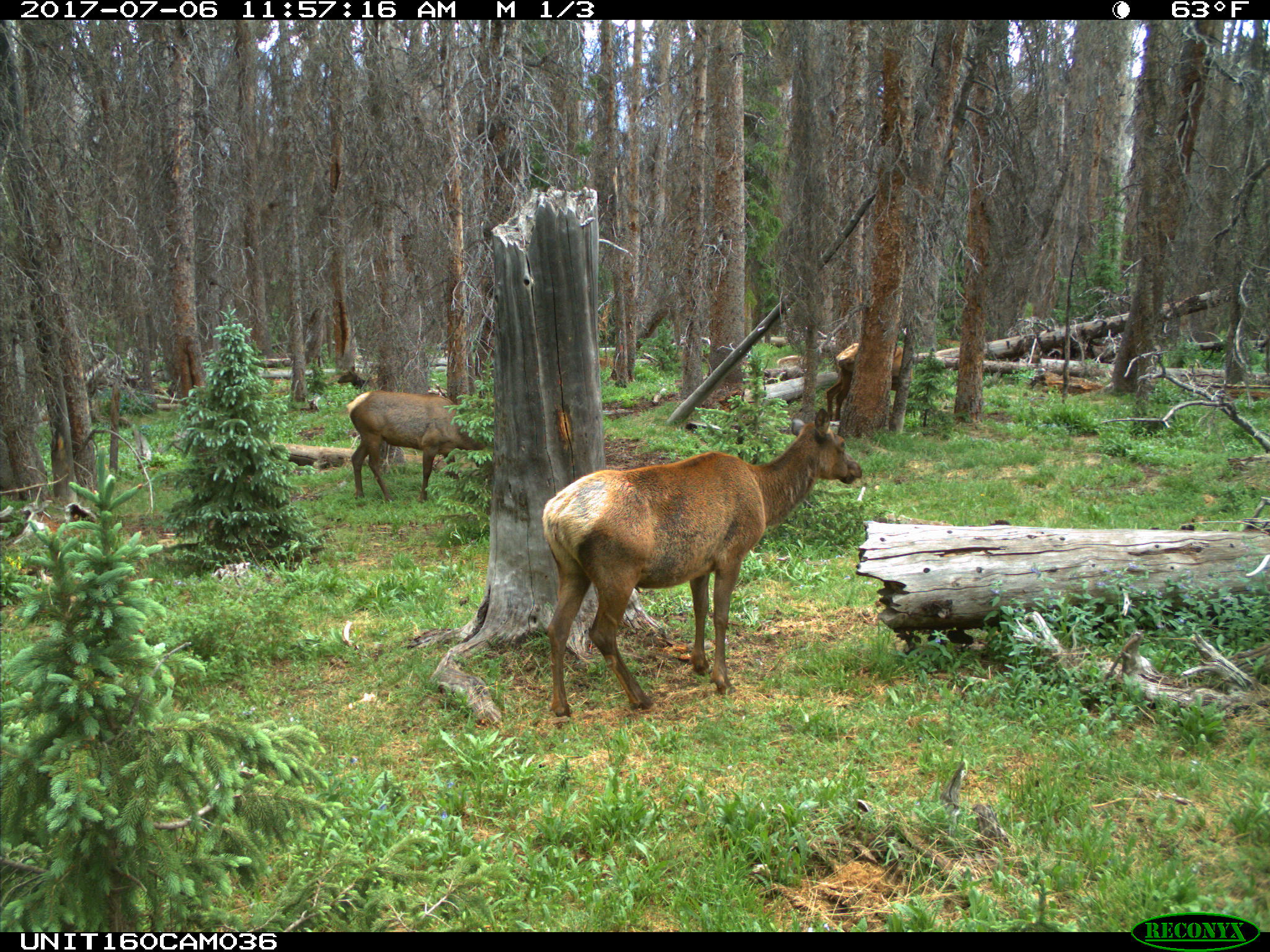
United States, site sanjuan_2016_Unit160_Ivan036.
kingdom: Animalia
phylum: Chordata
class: Mammalia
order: Artiodactyla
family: Cervidae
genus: Cervus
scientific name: Cervus elaphus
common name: red deer